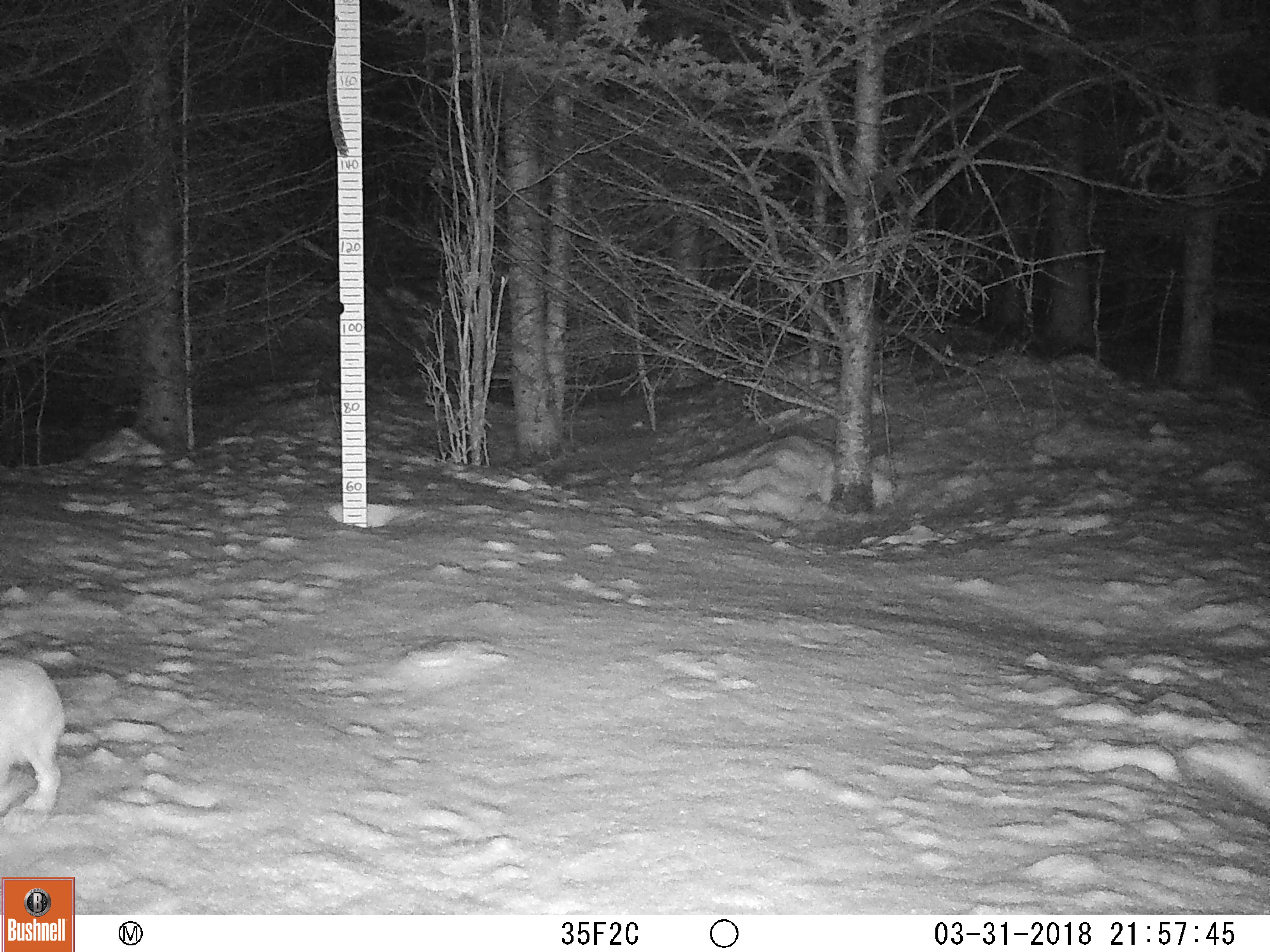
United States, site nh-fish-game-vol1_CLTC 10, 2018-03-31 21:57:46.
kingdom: Animalia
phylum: Chordata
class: Mammalia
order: Lagomorpha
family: Leporidae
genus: Lepus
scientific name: Lepus americanus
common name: snowshoe hare